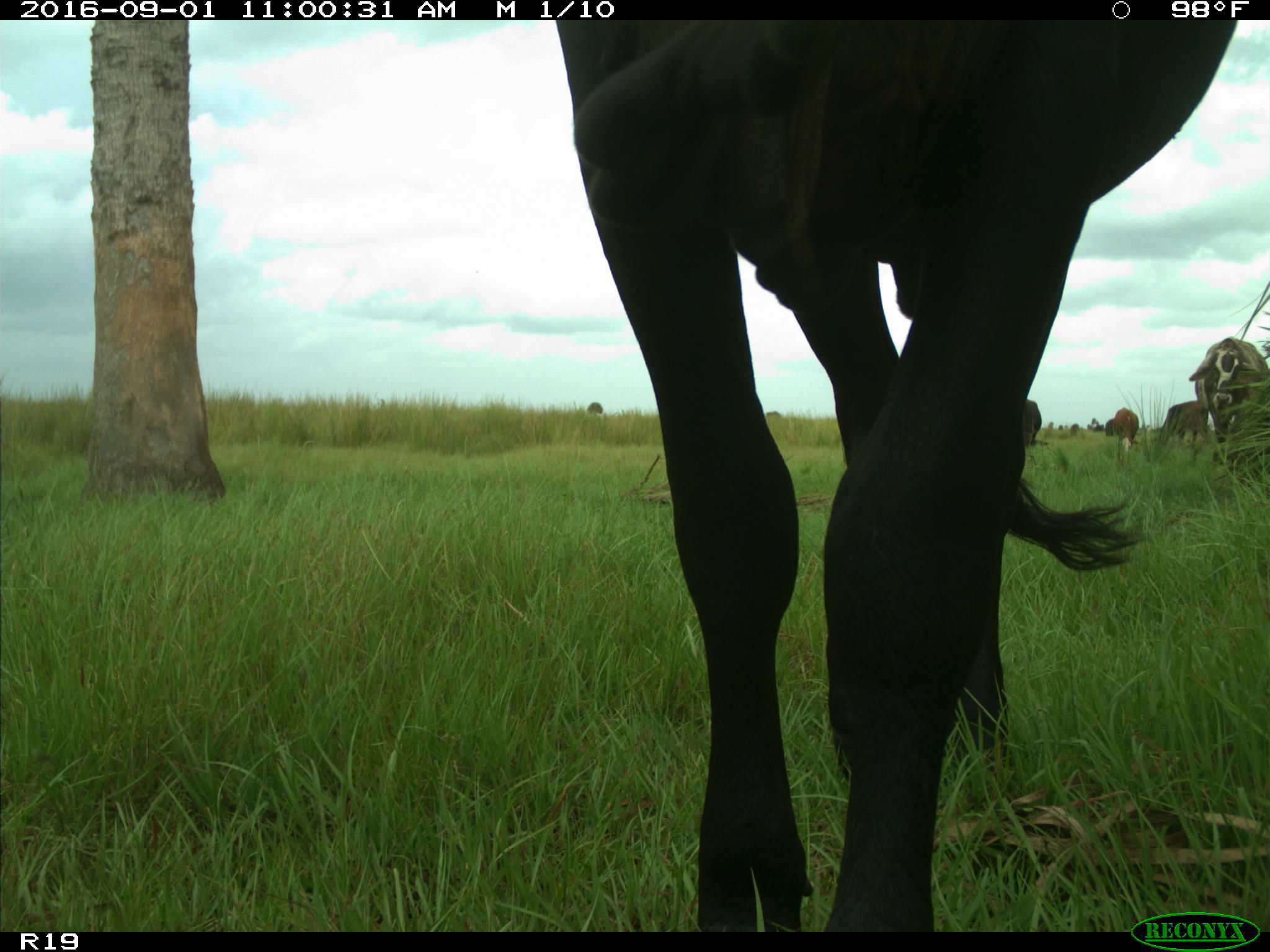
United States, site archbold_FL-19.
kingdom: Animalia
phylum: Chordata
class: Mammalia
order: Artiodactyla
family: Bovidae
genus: Bos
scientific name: Bos taurus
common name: domestic cow